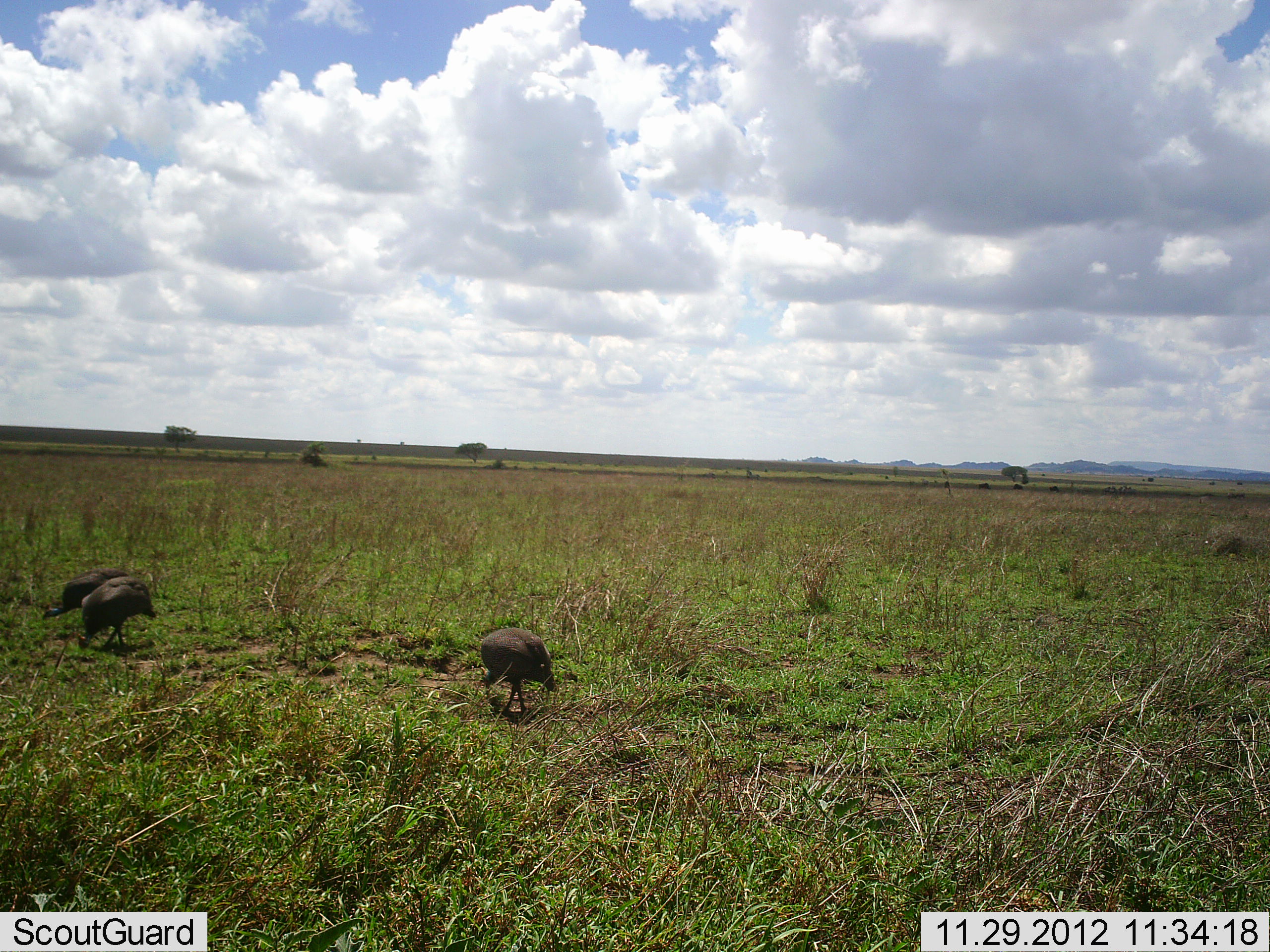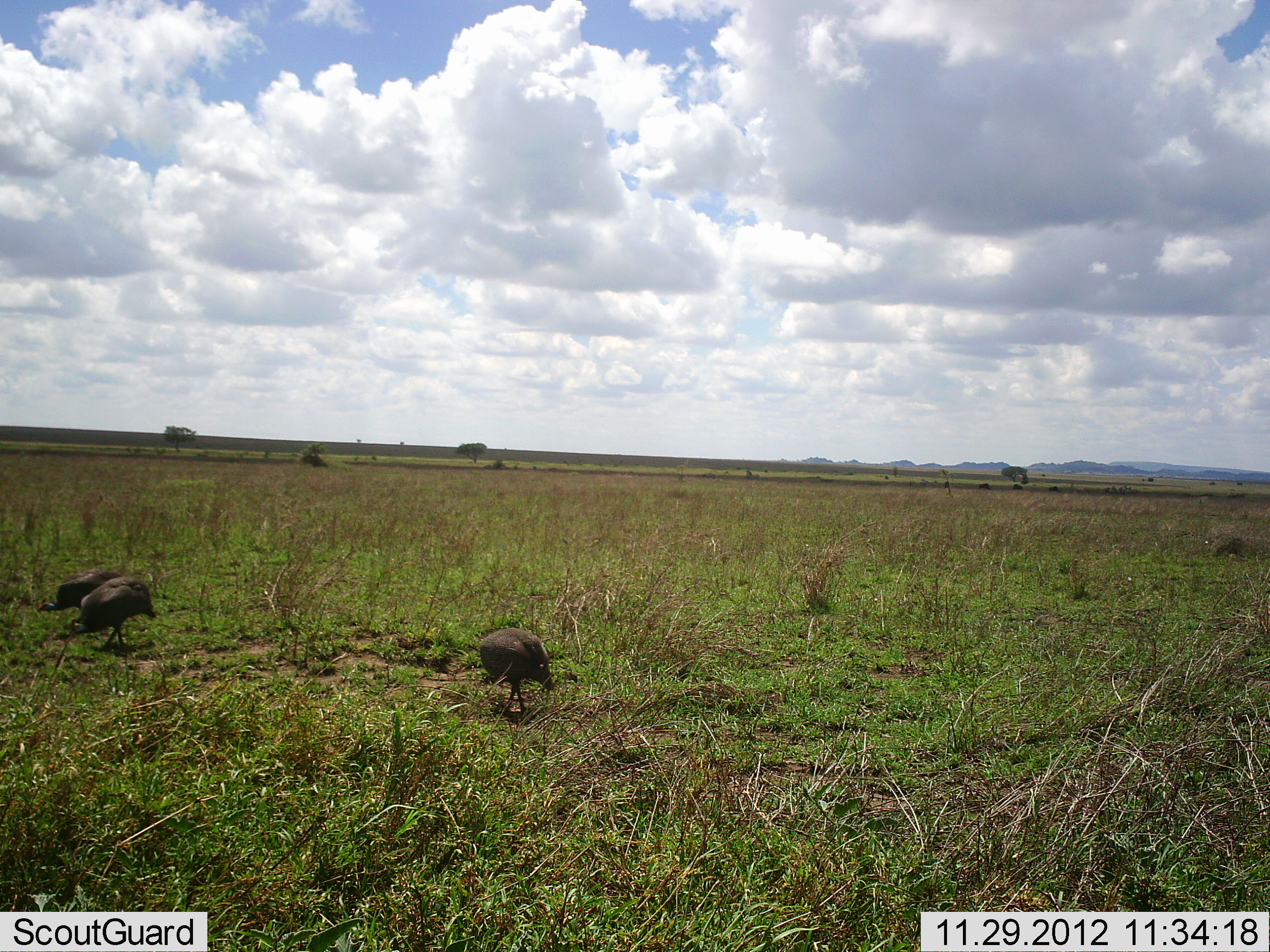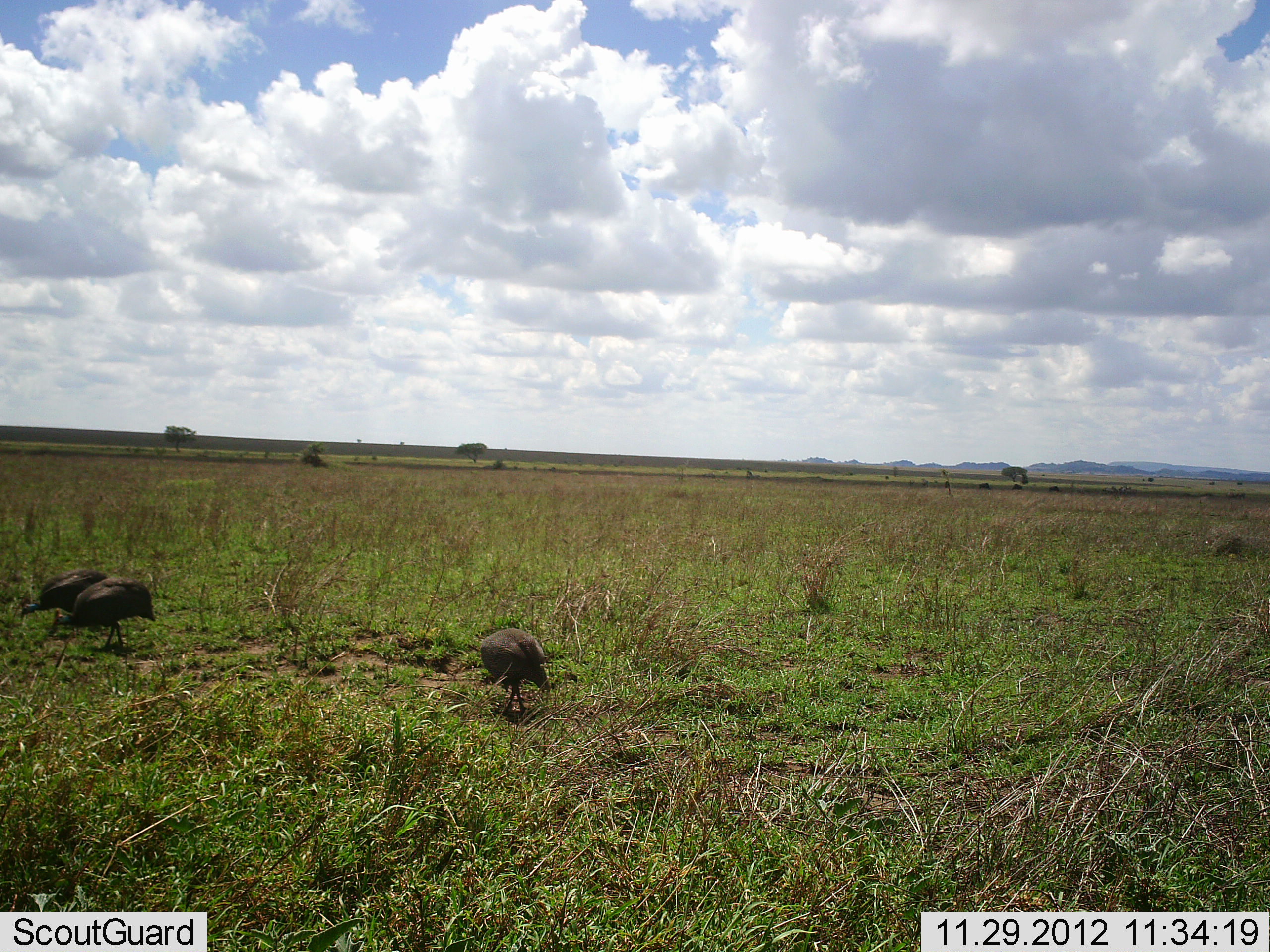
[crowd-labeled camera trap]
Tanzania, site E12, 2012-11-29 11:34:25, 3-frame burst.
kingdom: Animalia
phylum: Chordata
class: Aves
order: Galliformes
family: Numididae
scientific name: Numididae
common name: guinea fowl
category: guineafowl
Guineafowl (guinea fowl) (Numididae), count 3. Behavior (volunteer vote fractions): standing 30%, resting 0%, moving 10%, interacting 0%. Young present (vote fraction): 0%. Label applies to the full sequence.